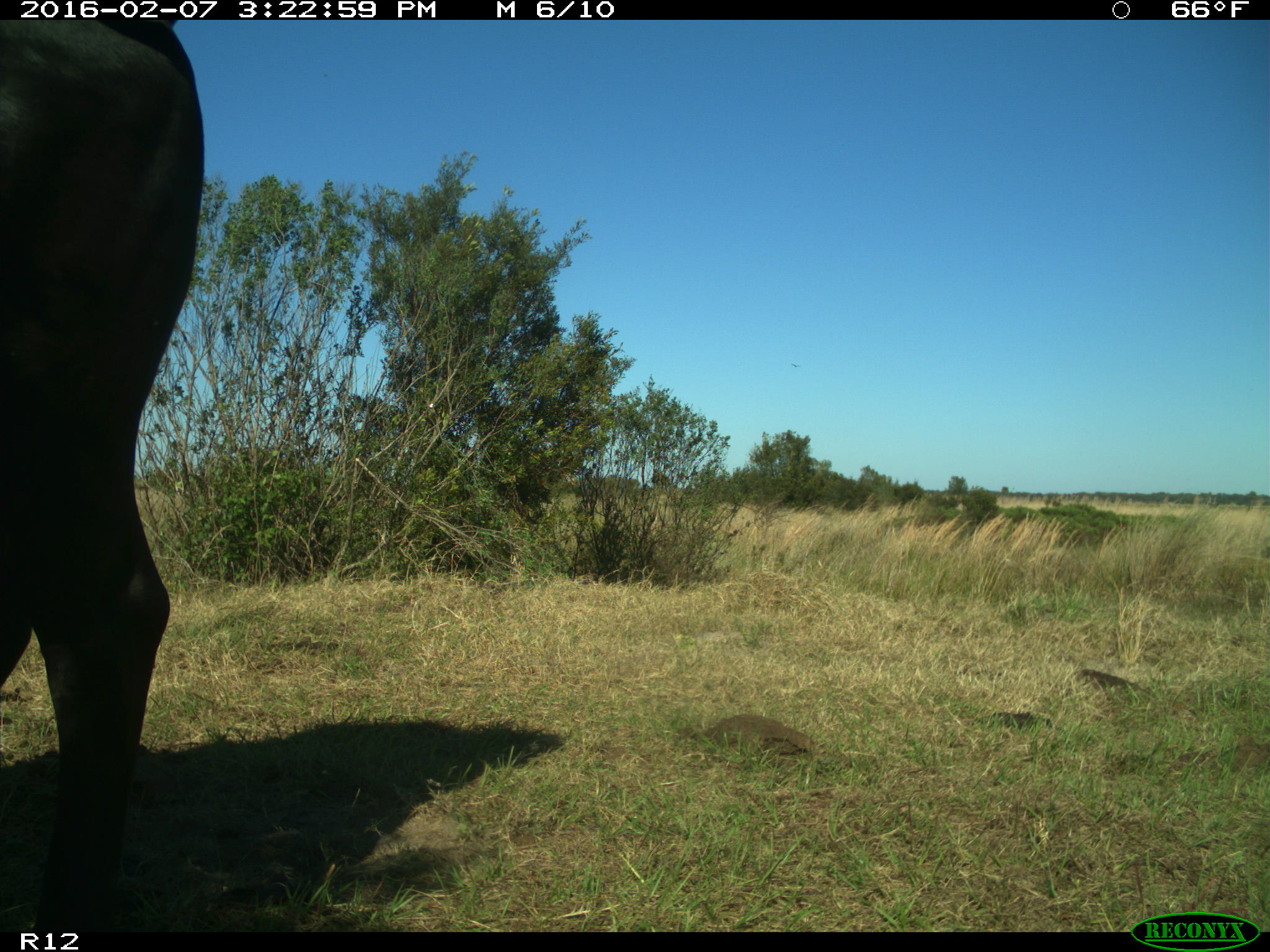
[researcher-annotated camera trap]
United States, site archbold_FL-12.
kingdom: Animalia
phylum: Chordata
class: Mammalia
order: Artiodactyla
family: Bovidae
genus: Bos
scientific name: Bos taurus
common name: domestic cow